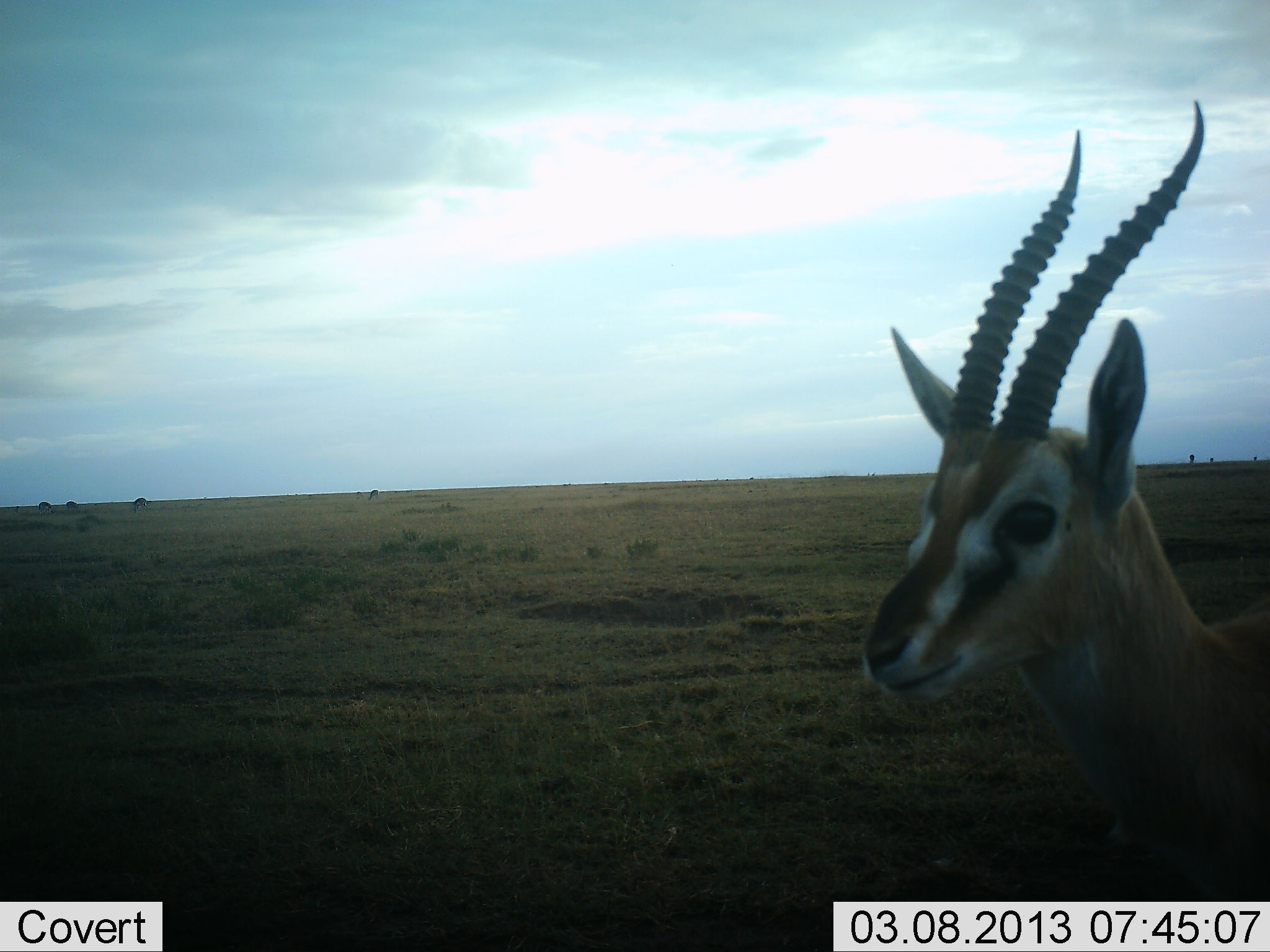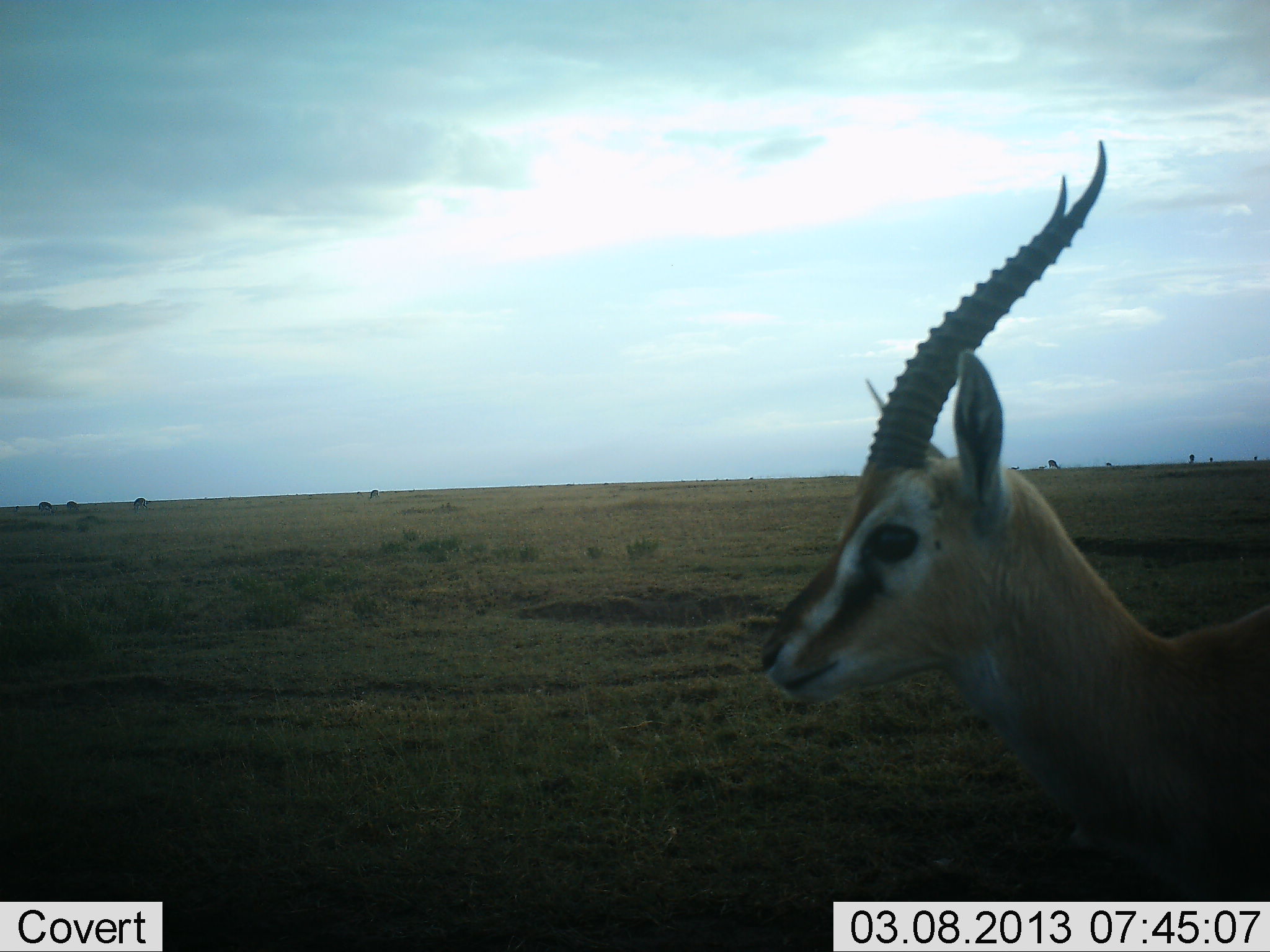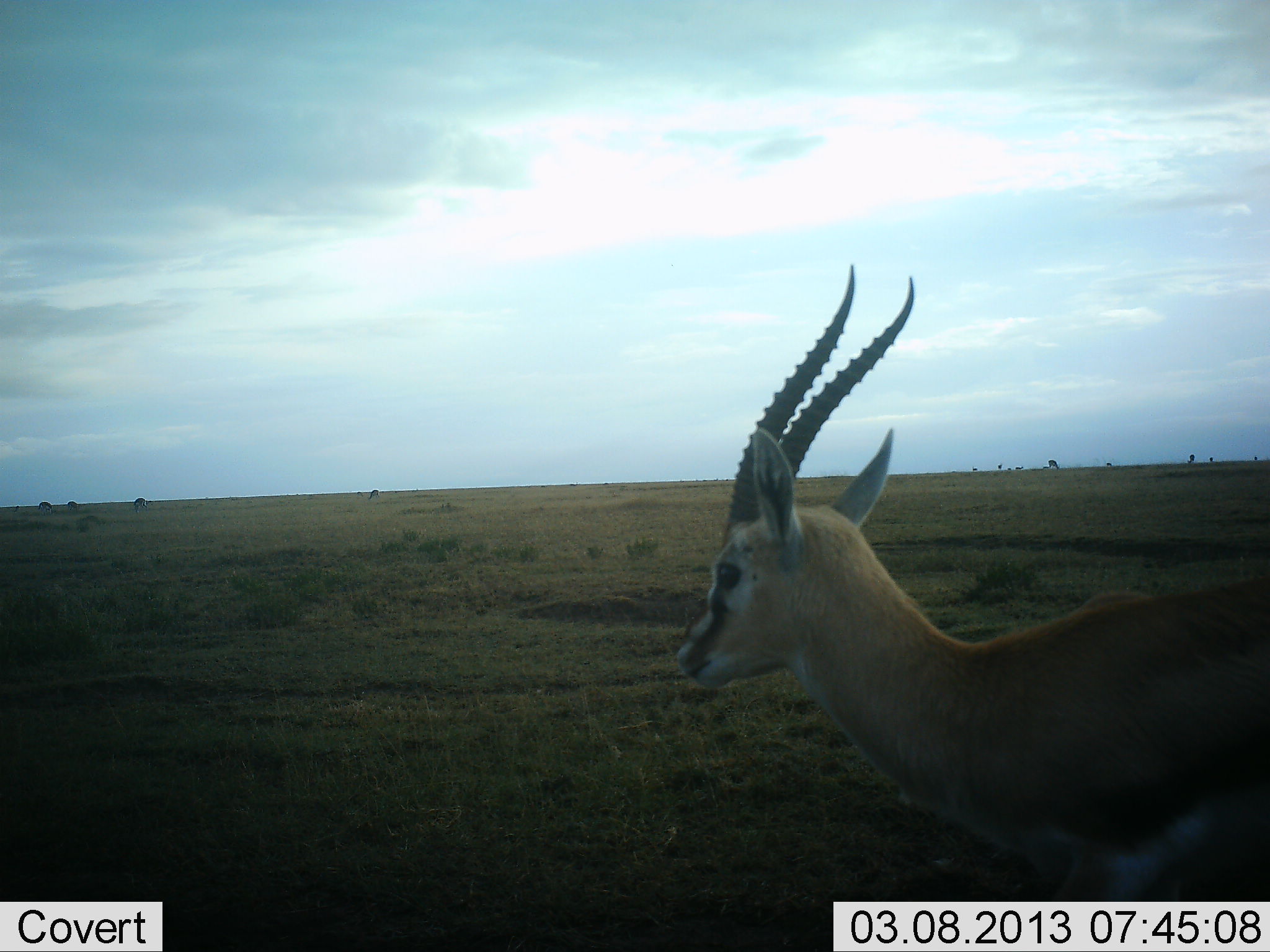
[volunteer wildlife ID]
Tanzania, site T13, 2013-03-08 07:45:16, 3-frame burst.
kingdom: Animalia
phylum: Chordata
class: Mammalia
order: Artiodactyla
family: Bovidae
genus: Eudorcas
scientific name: Eudorcas thomsonii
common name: thomson's gazelle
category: gazellethomsons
Gazellethomsons (thomson's gazelle) (Eudorcas thomsonii), count 1. Behavior (volunteer vote fractions): standing 59%, resting 0%, moving 47%, interacting 0%. Young present (vote fraction): 0%. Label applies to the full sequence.